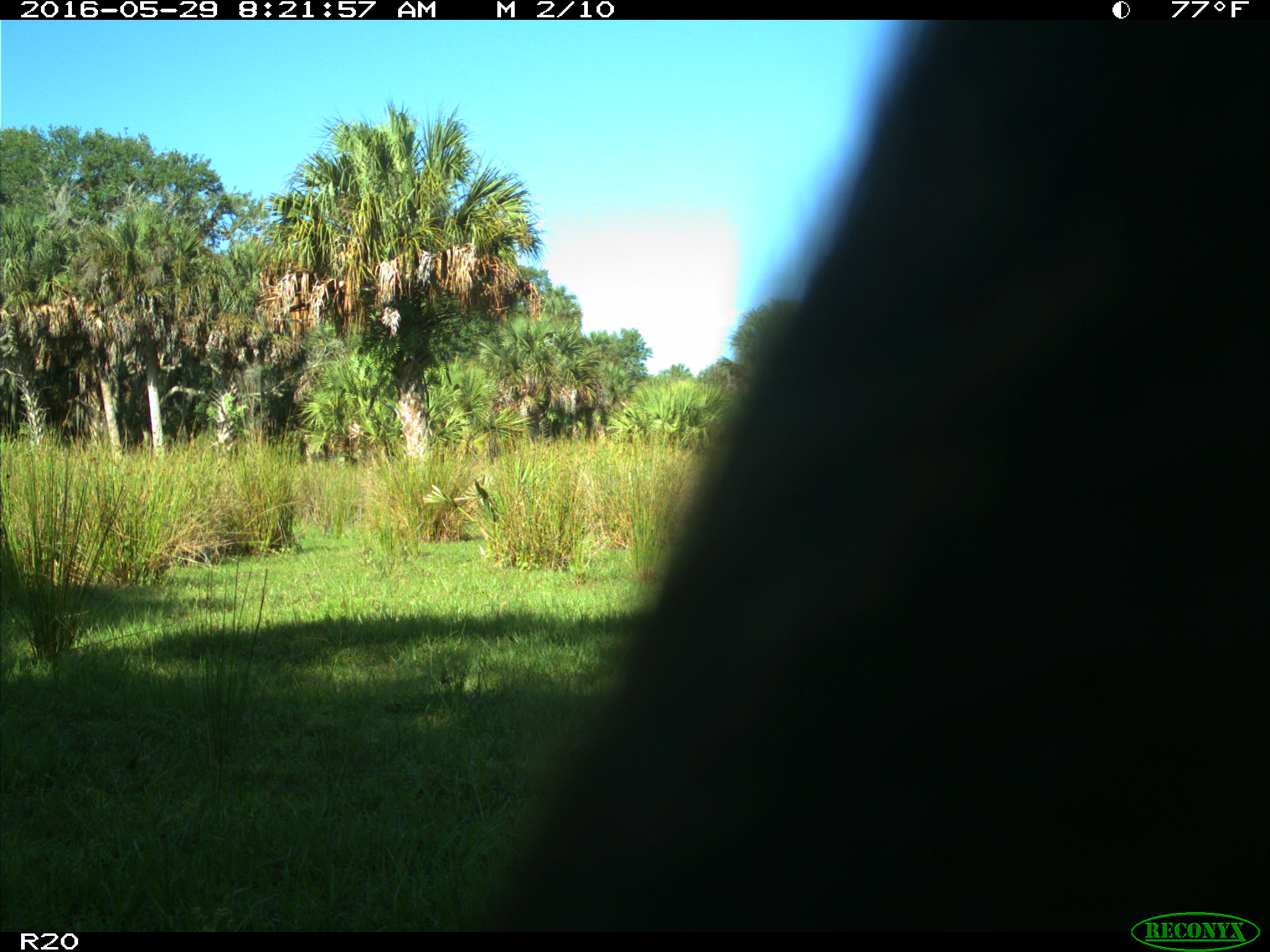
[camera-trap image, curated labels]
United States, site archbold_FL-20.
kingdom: Animalia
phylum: Chordata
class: Mammalia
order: Artiodactyla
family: Bovidae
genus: Bos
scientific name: Bos taurus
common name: domestic cow